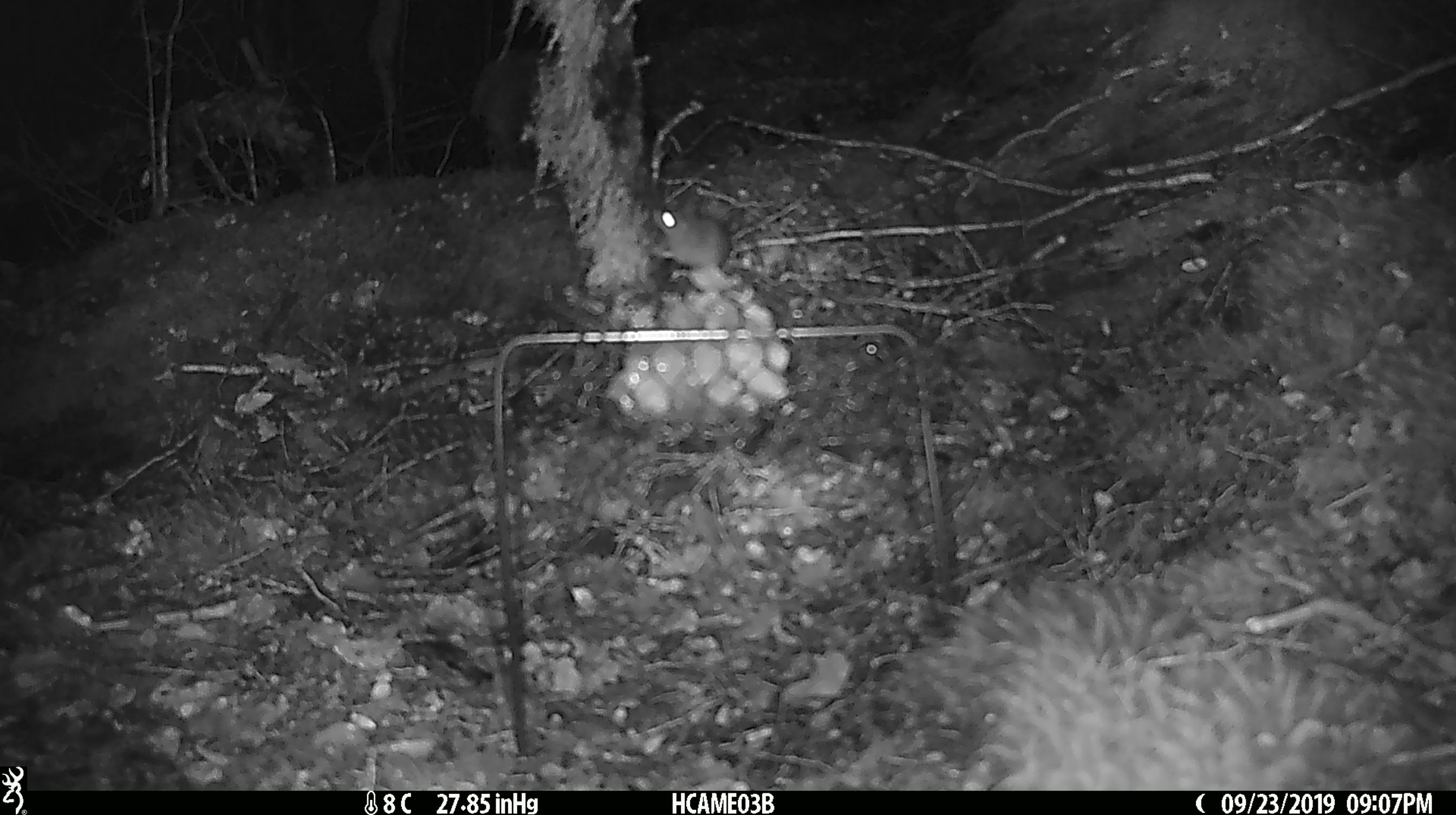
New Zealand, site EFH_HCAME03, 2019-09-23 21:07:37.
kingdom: Animalia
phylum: Chordata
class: Mammalia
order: Rodentia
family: Muridae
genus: Mus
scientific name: Mus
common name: mouse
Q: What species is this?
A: Mouse (Mus).